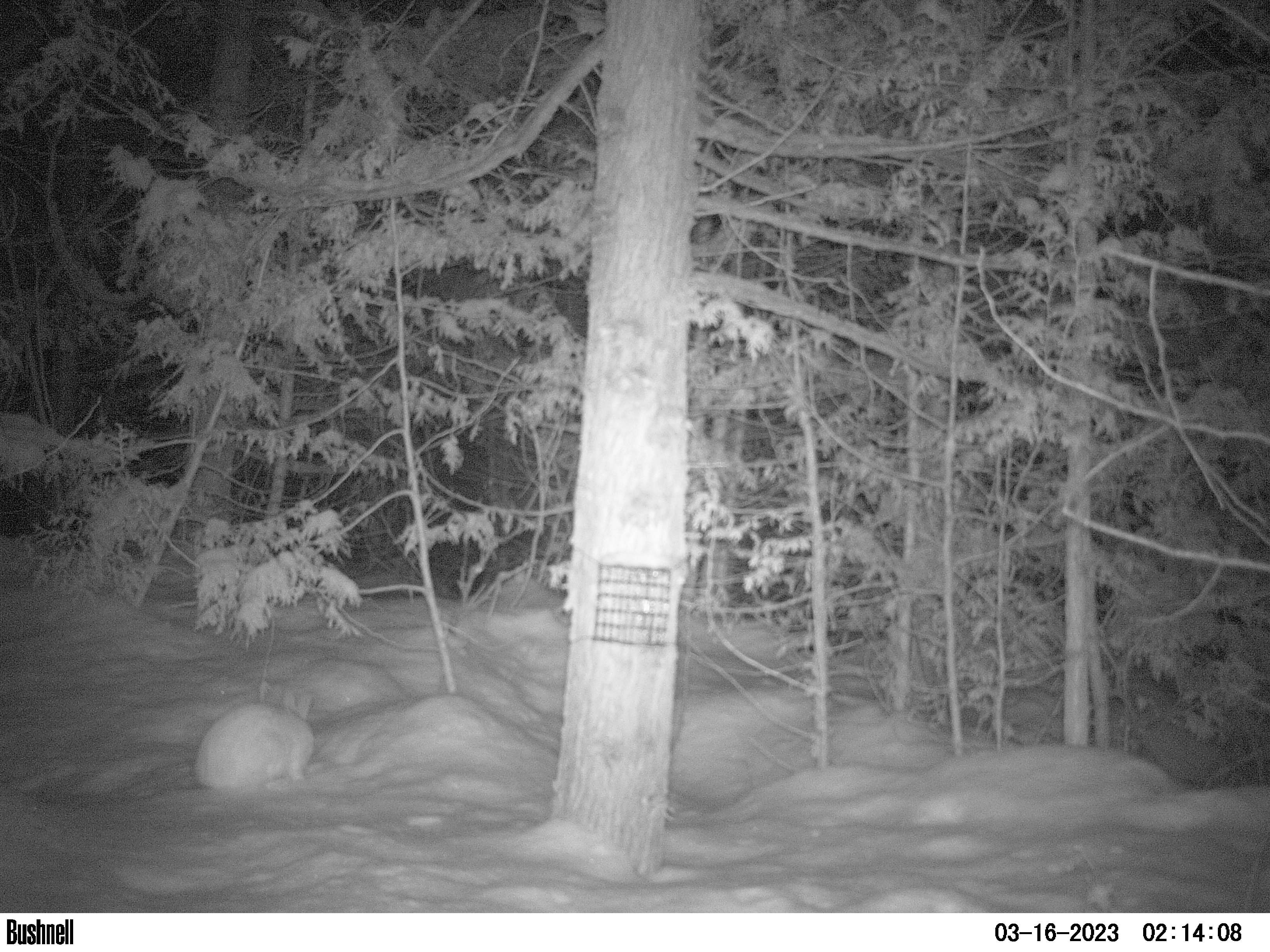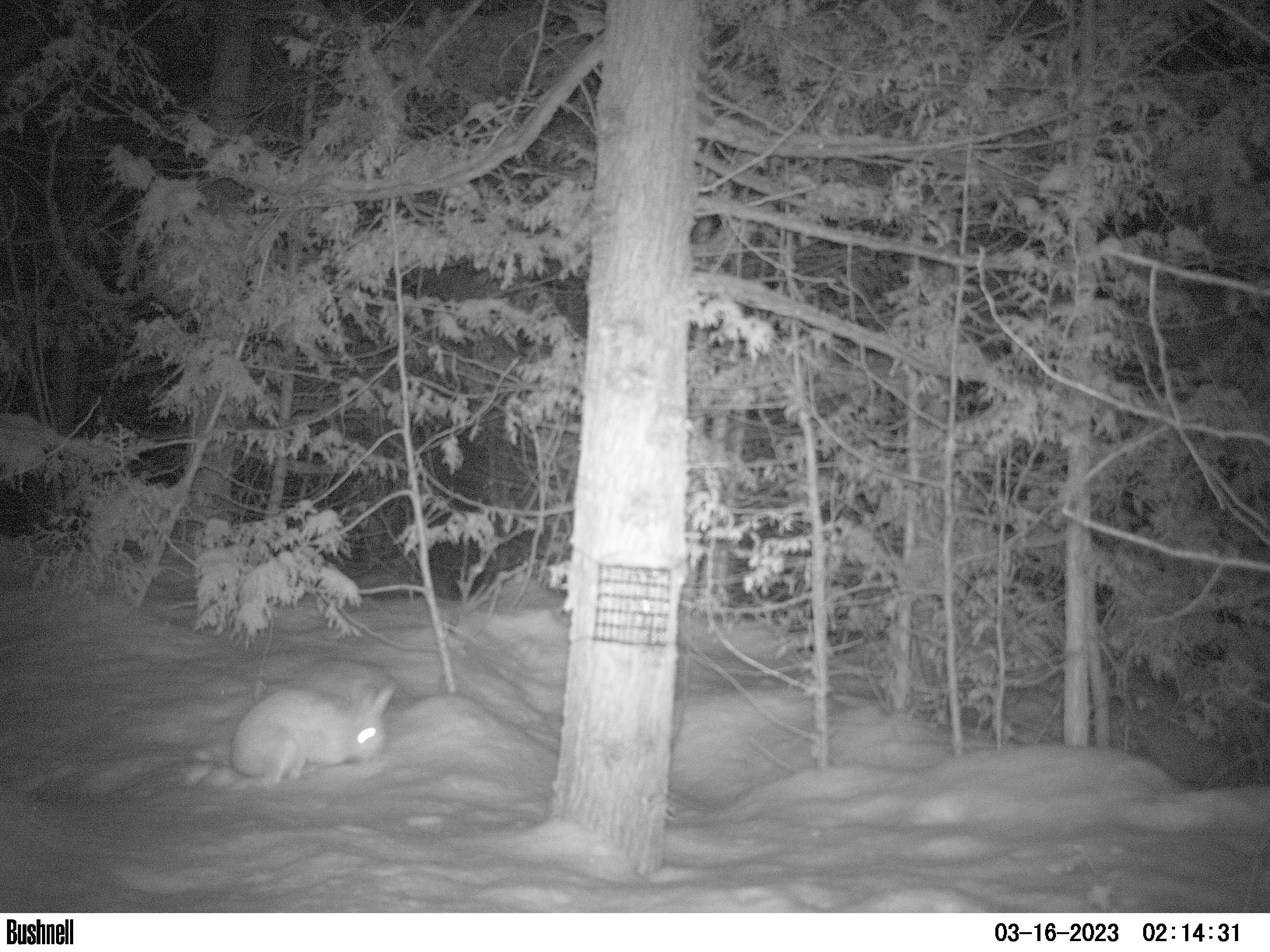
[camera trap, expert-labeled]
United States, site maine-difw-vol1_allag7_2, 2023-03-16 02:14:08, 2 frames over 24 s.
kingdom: Animalia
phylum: Chordata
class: Mammalia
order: Lagomorpha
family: Leporidae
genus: Lepus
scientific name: Lepus americanus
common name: snowshoe hare